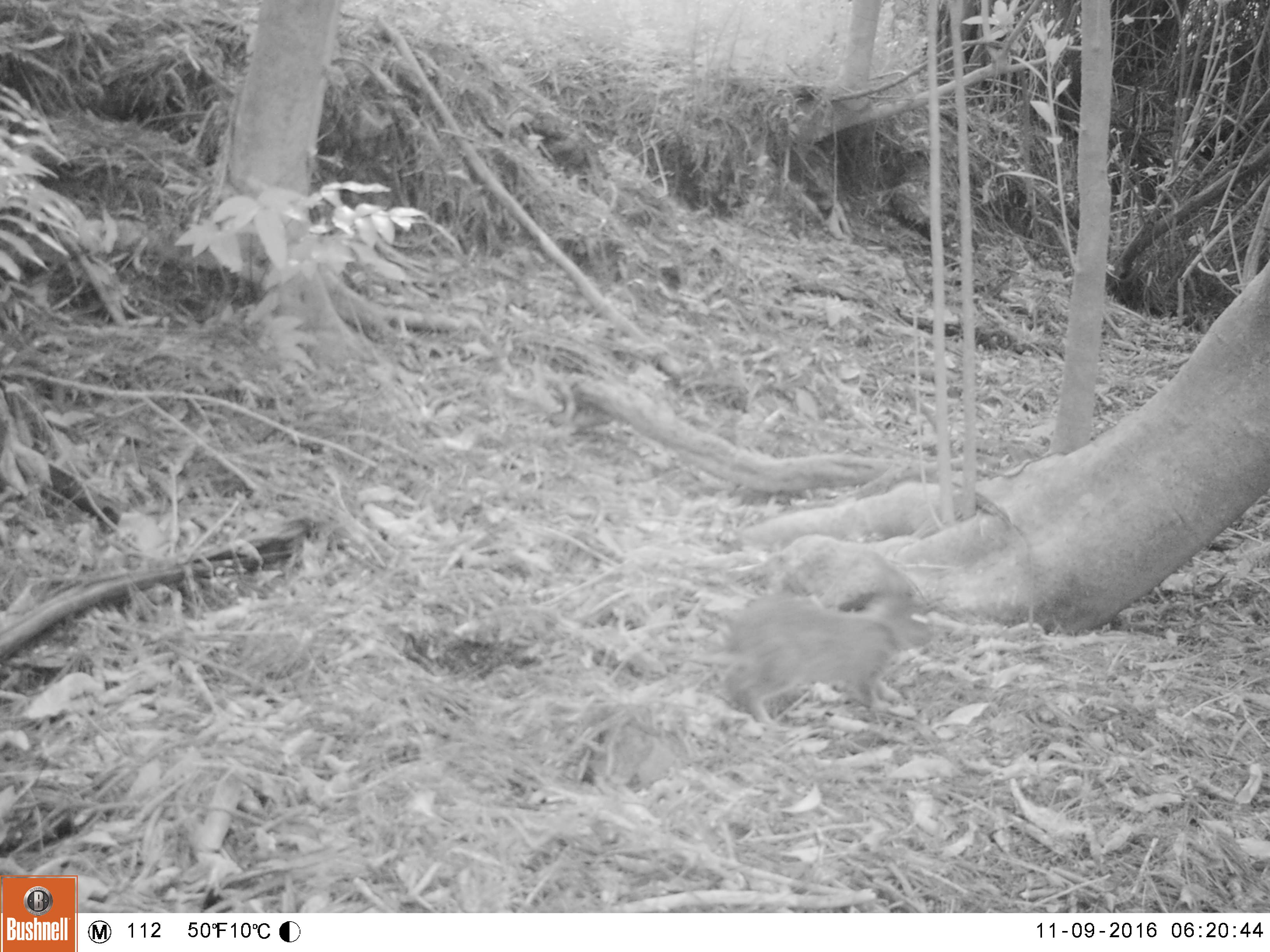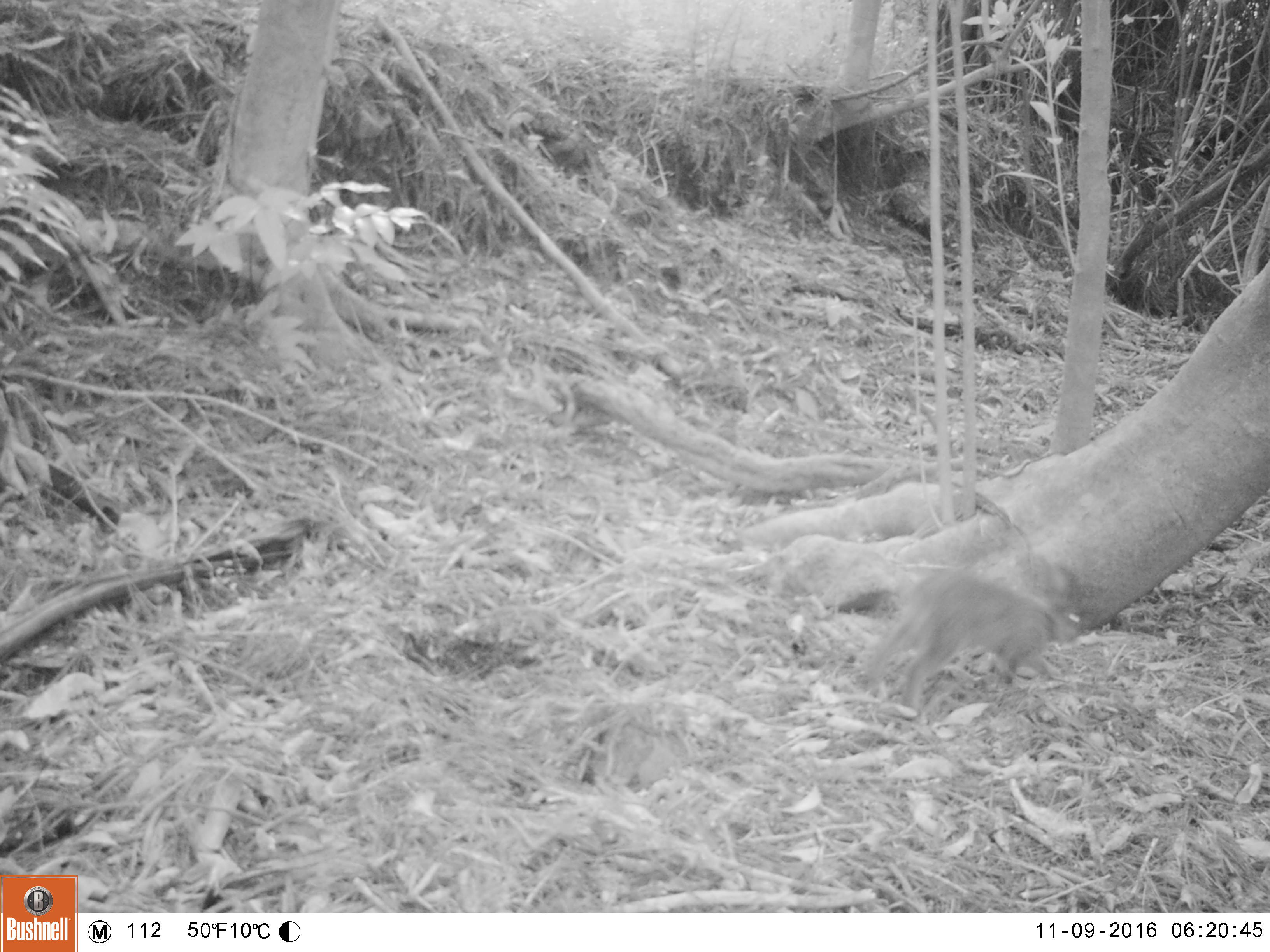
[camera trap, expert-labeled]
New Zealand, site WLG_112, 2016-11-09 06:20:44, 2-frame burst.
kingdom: Animalia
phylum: Chordata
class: Mammalia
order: Lagomorpha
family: Leporidae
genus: Oryctolagus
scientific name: Oryctolagus cuniculus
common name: european rabbit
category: rabbit